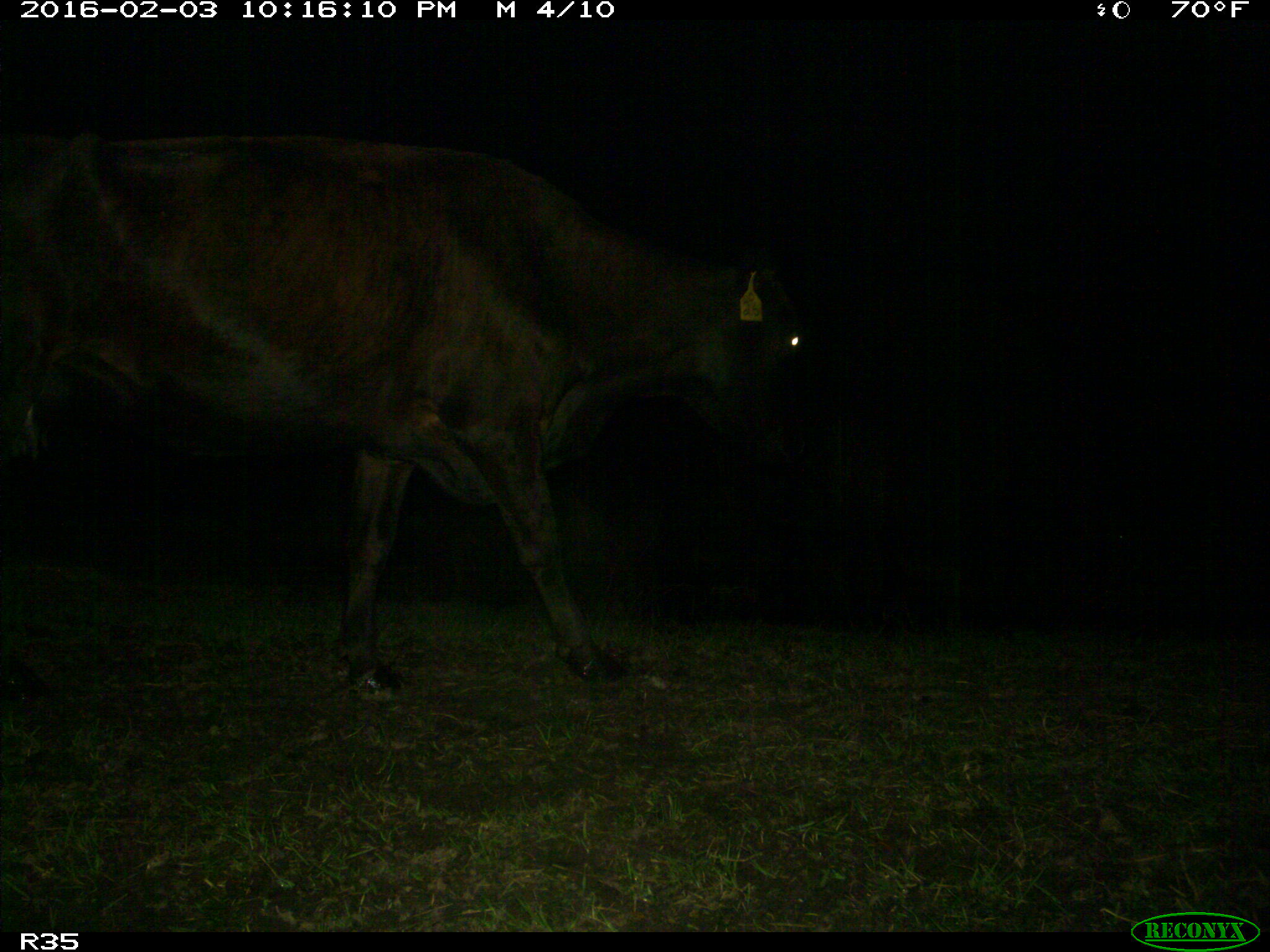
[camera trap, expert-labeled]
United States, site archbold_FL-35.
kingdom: Animalia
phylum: Chordata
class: Mammalia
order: Artiodactyla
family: Bovidae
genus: Bos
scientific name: Bos taurus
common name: domestic cow